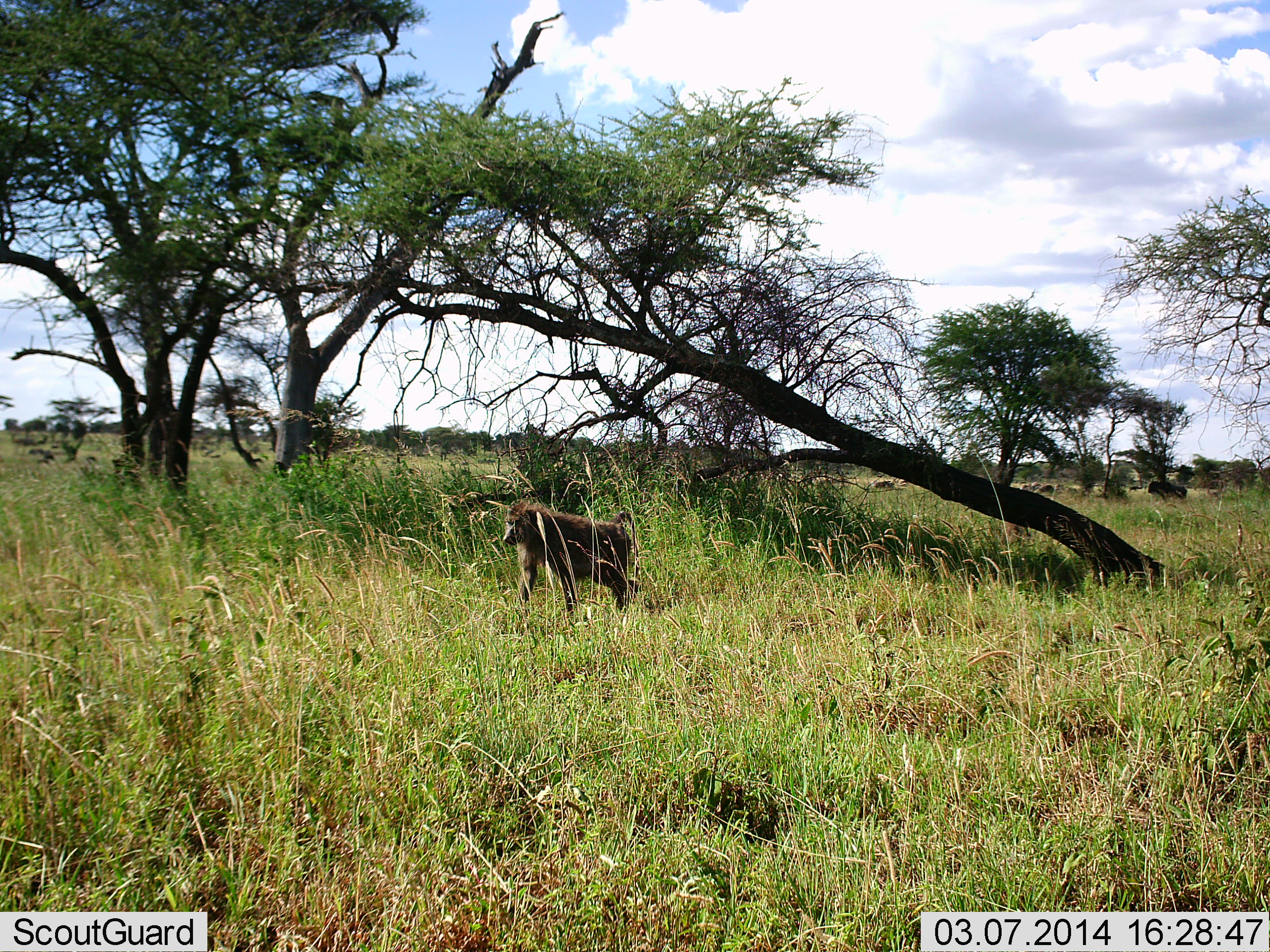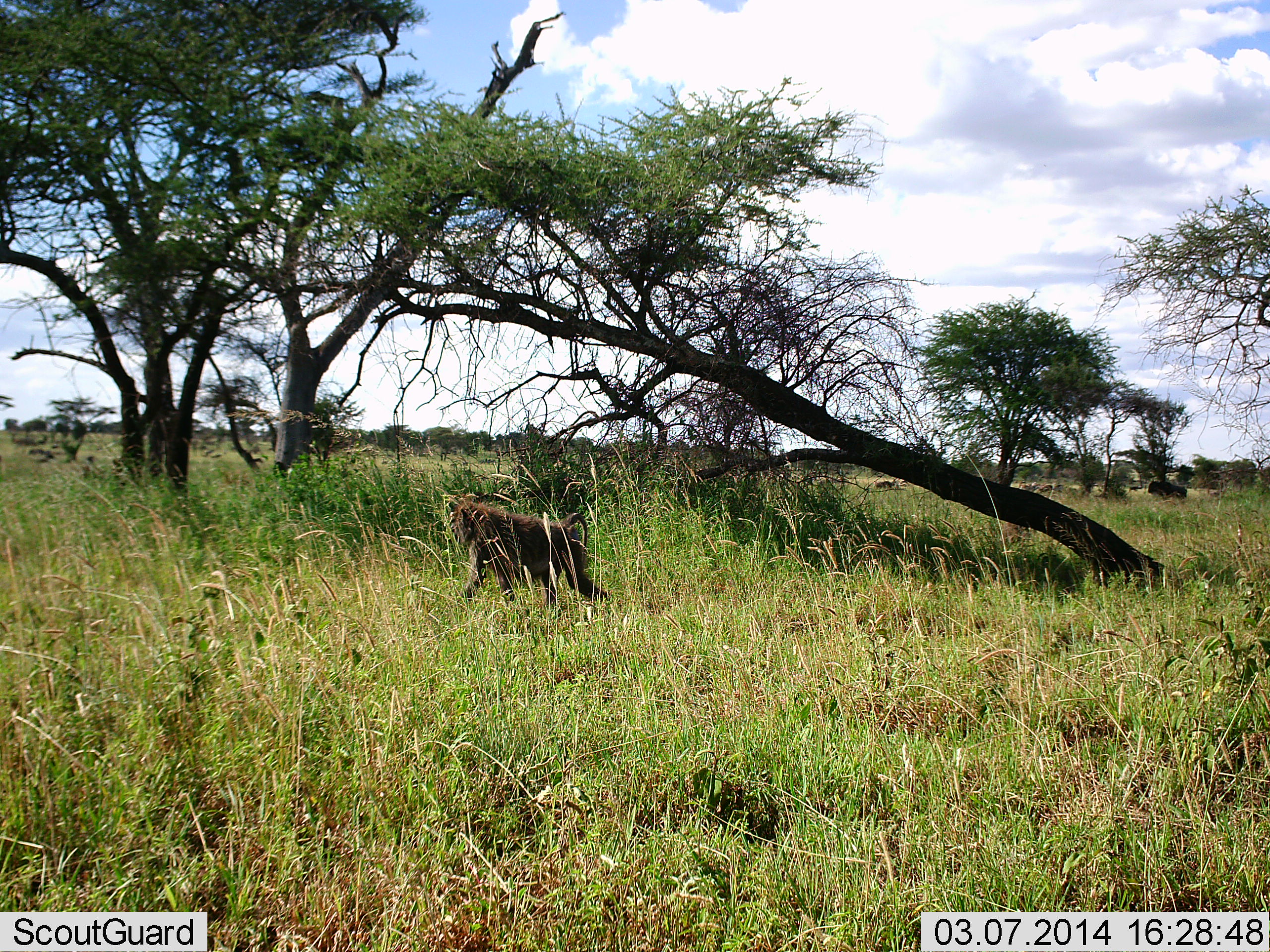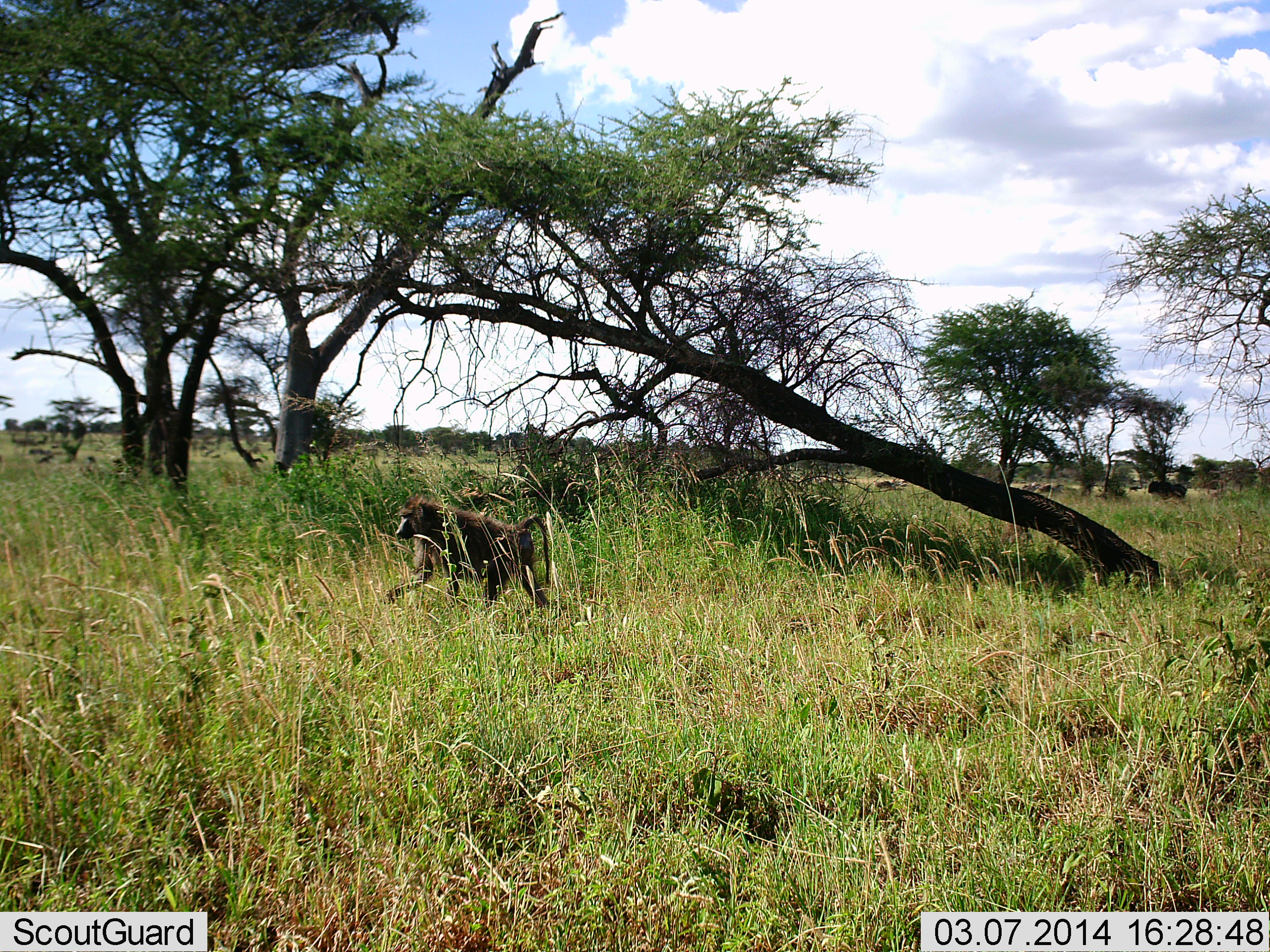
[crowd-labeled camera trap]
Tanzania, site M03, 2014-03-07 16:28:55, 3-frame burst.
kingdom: Animalia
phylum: Chordata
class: Mammalia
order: Primates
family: Cercopithecidae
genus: Papio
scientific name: Papio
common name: baboon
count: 1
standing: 17%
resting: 0%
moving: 92%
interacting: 0%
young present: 0%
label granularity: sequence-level